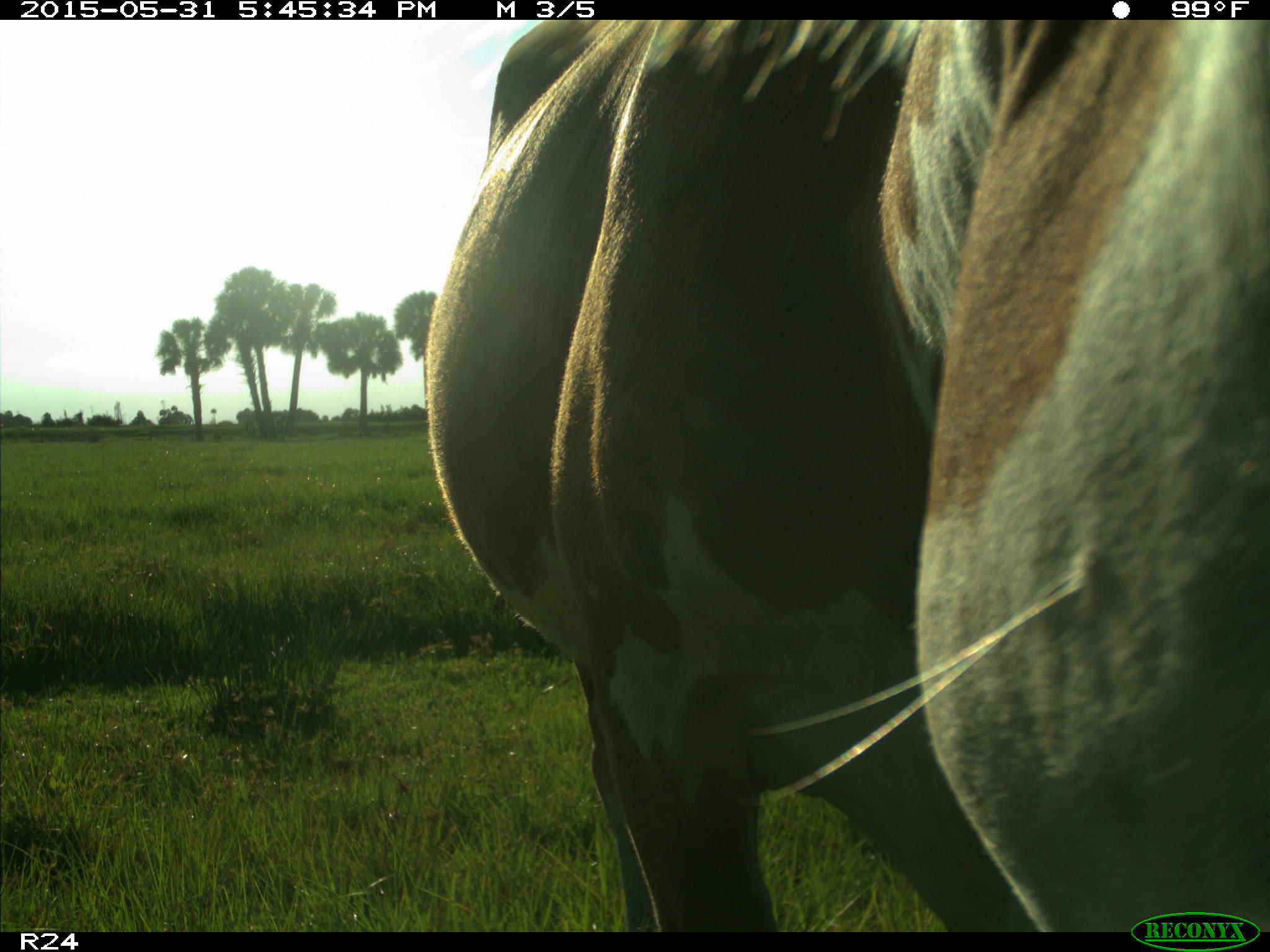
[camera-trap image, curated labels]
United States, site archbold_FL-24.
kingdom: Animalia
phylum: Chordata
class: Mammalia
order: Artiodactyla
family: Bovidae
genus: Bos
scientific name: Bos taurus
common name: domestic cow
Bos taurus (domestic cow).